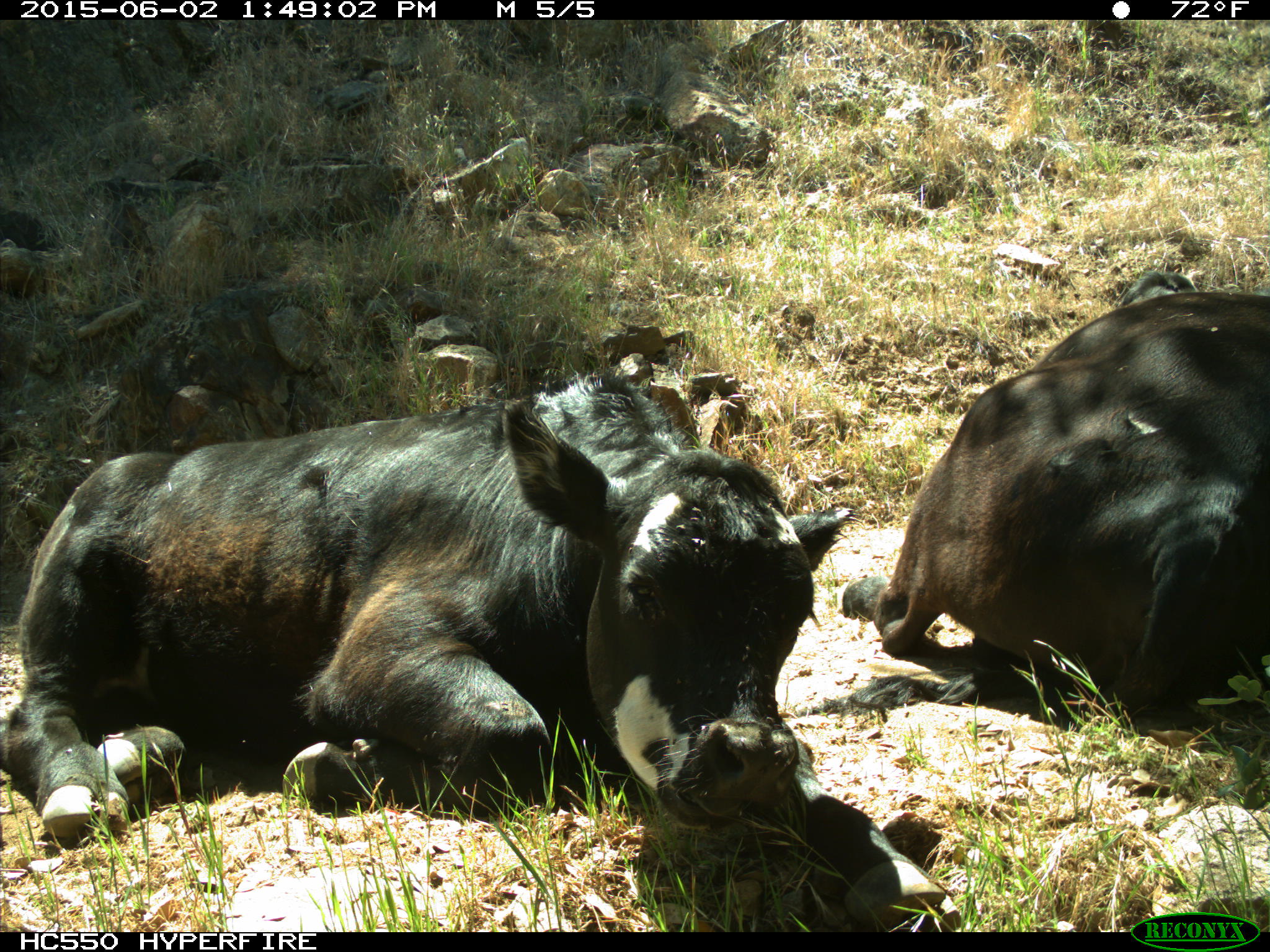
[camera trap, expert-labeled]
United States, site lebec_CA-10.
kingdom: Animalia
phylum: Chordata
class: Mammalia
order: Artiodactyla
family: Bovidae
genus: Bos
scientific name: Bos taurus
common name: domestic cow